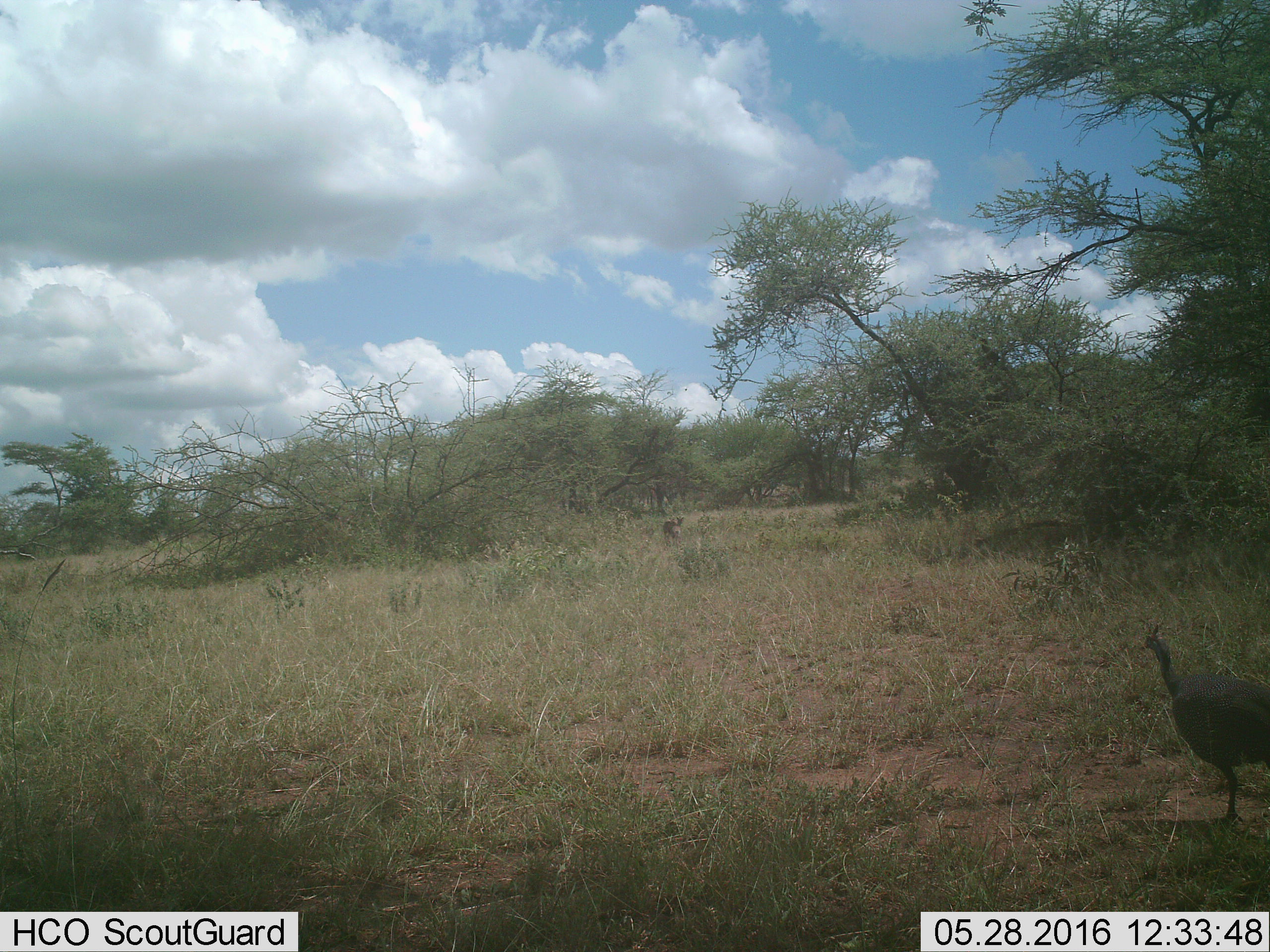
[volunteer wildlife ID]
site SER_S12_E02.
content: unidentified animal